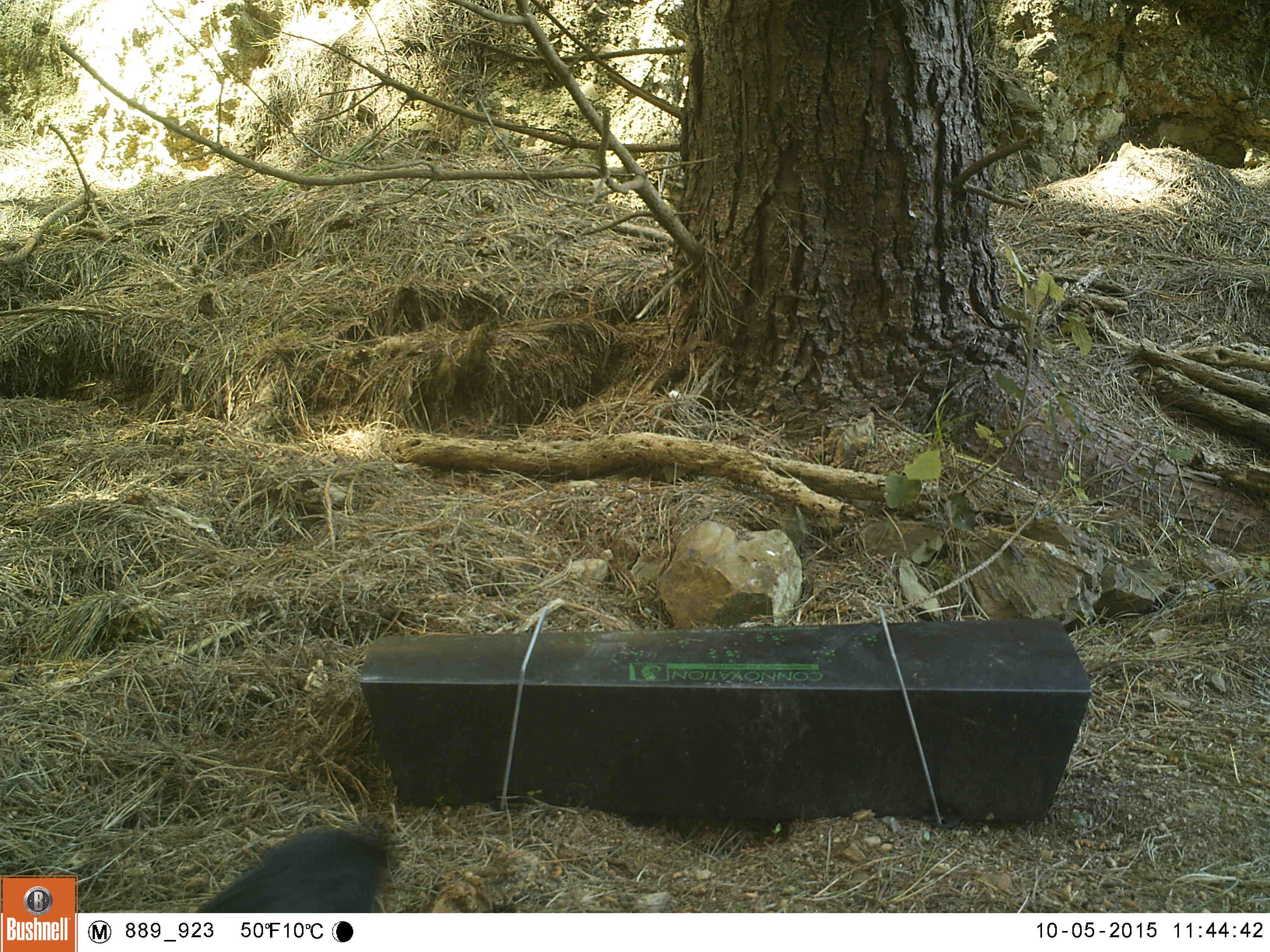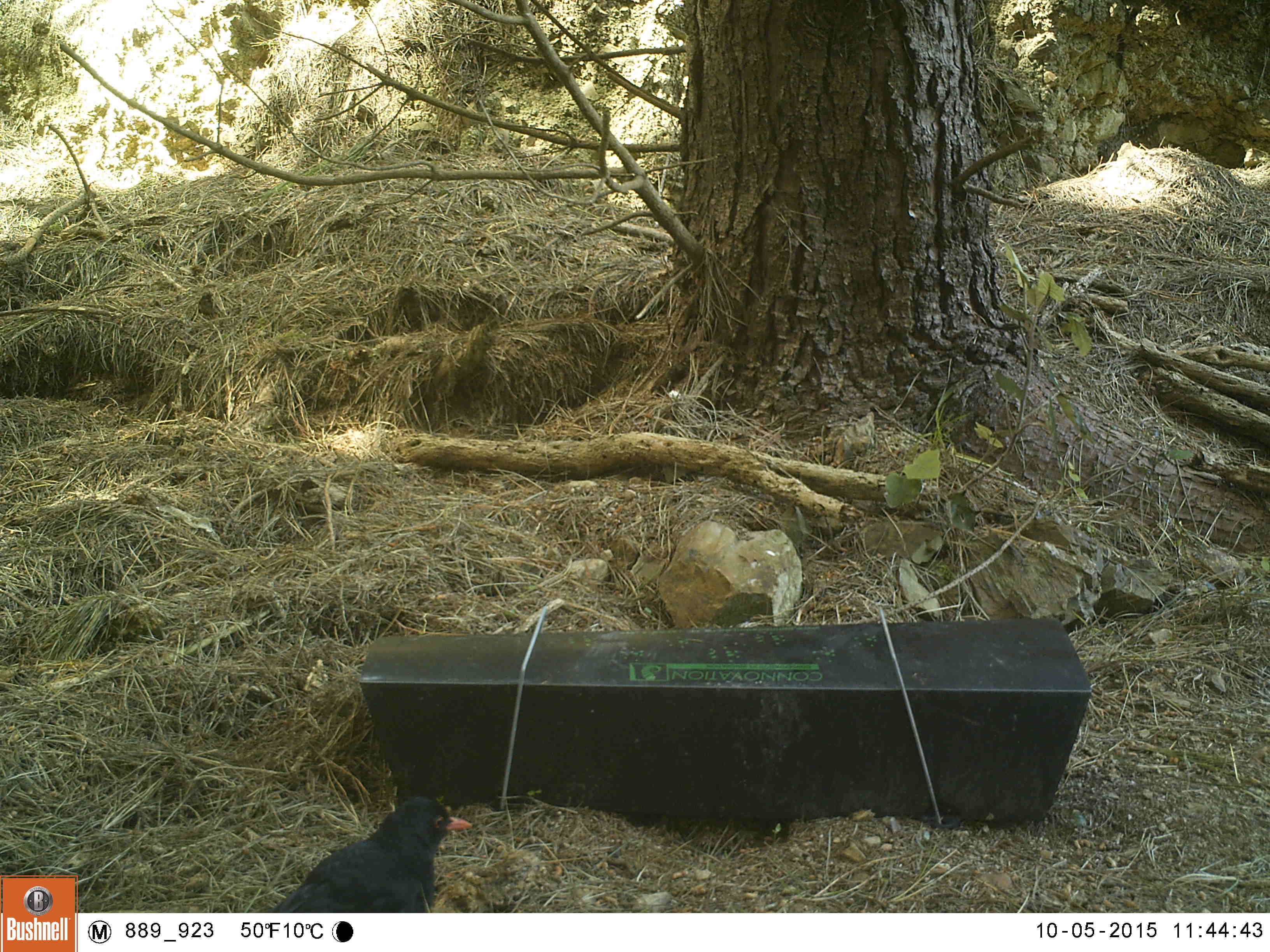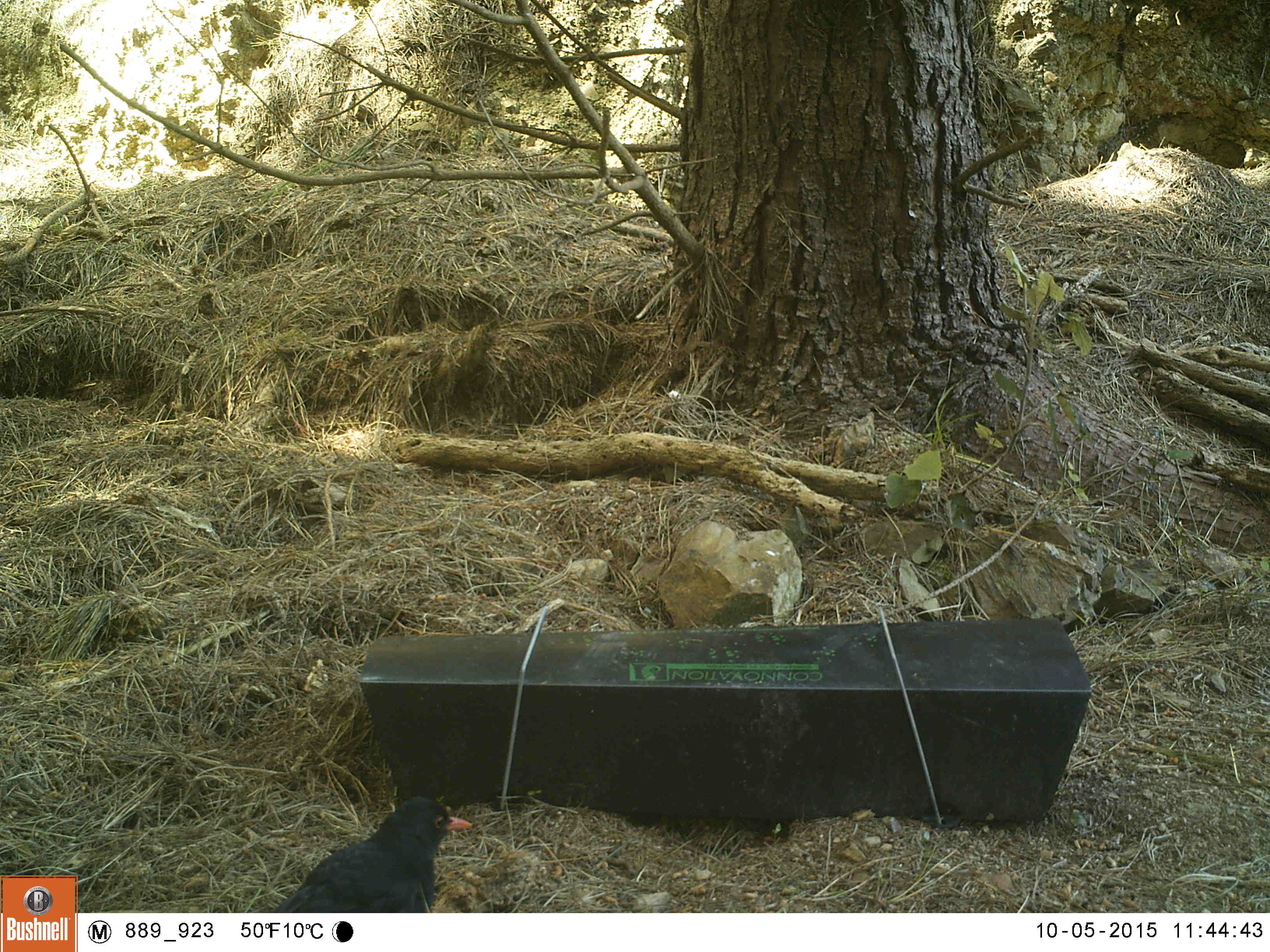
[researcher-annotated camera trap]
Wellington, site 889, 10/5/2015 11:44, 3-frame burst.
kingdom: Animalia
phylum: Chordata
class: Aves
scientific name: Aves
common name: bird